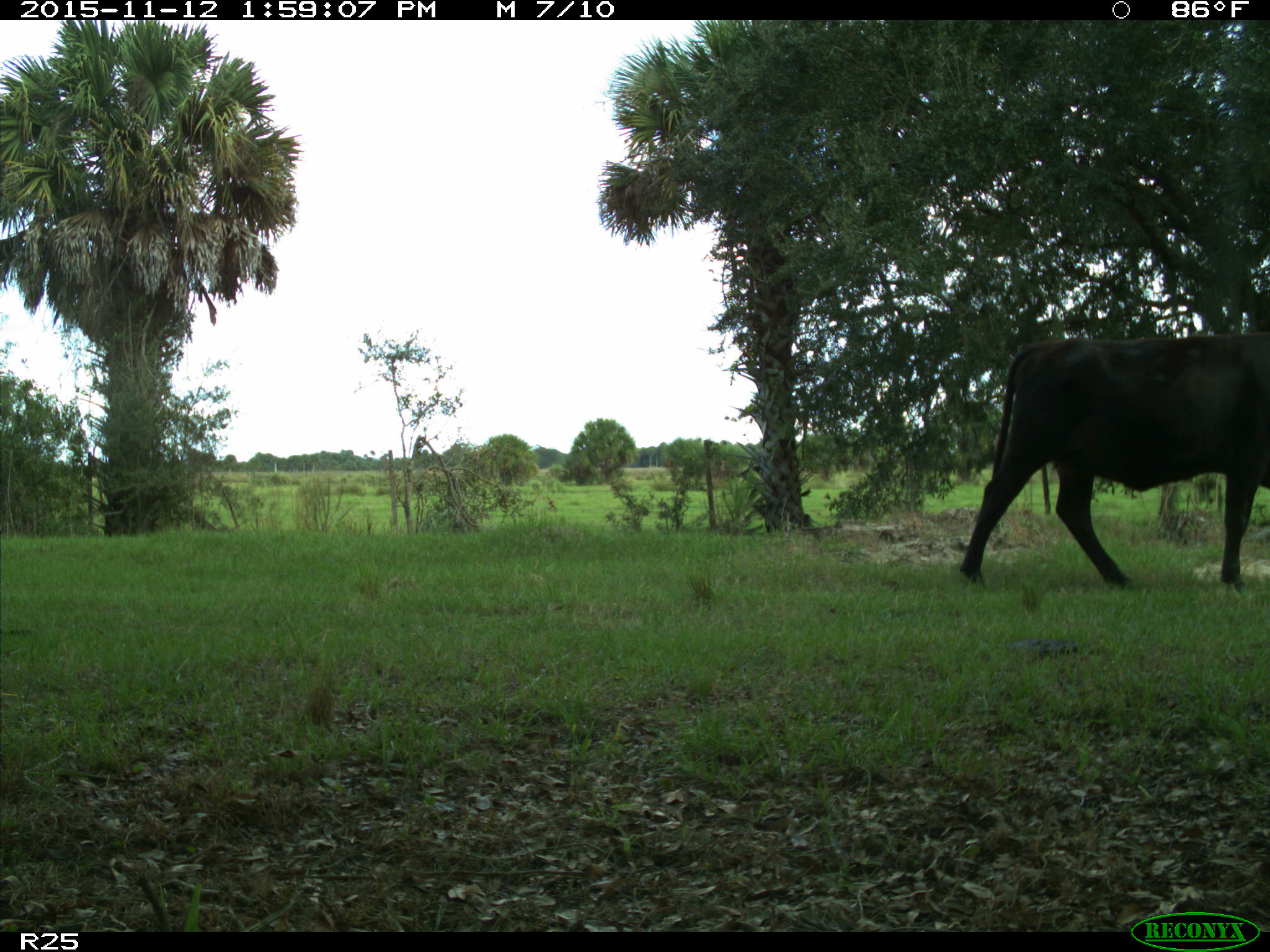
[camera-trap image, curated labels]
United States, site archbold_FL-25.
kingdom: Animalia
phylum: Chordata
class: Mammalia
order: Artiodactyla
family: Bovidae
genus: Bos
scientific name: Bos taurus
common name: domestic cow